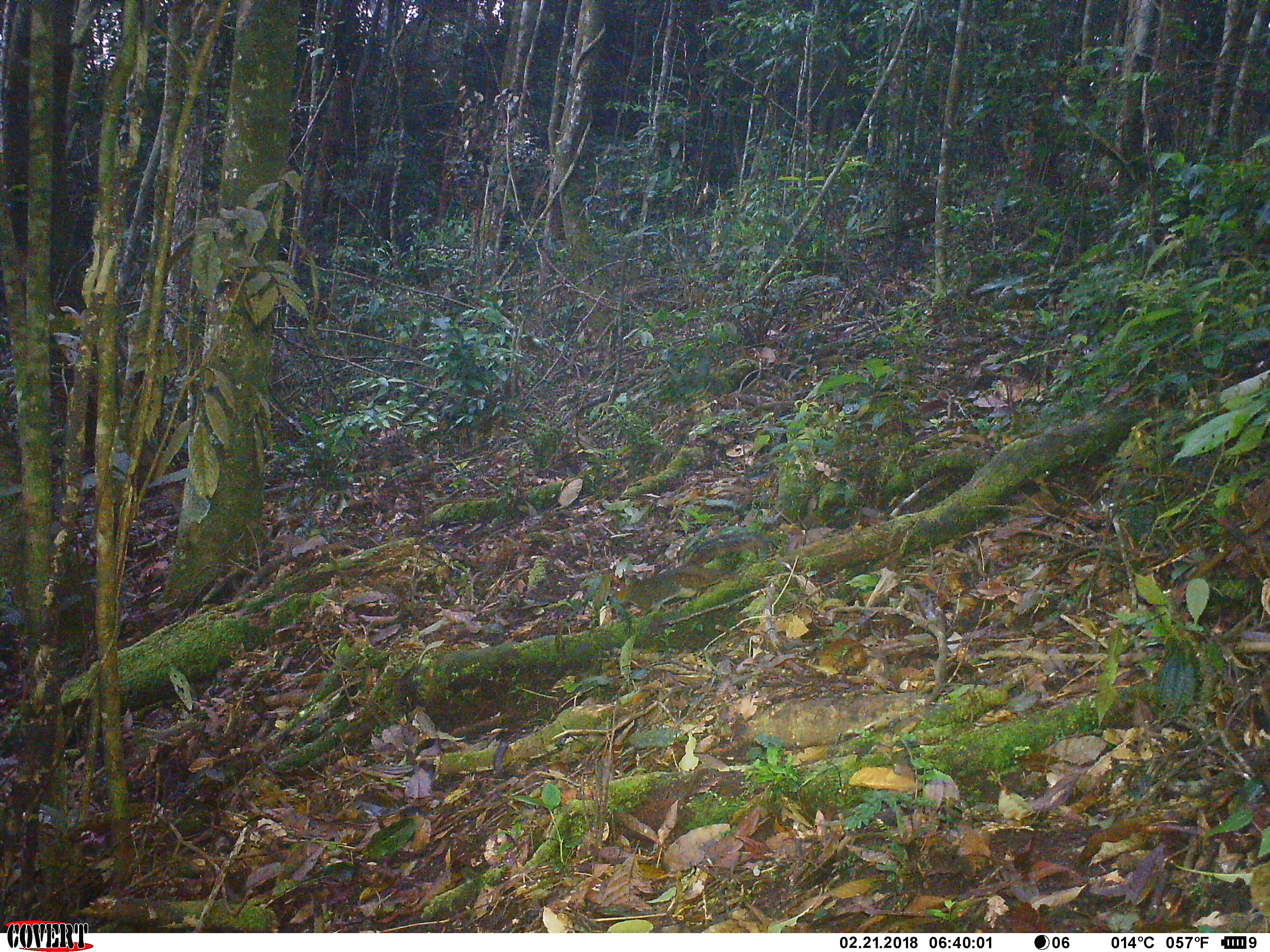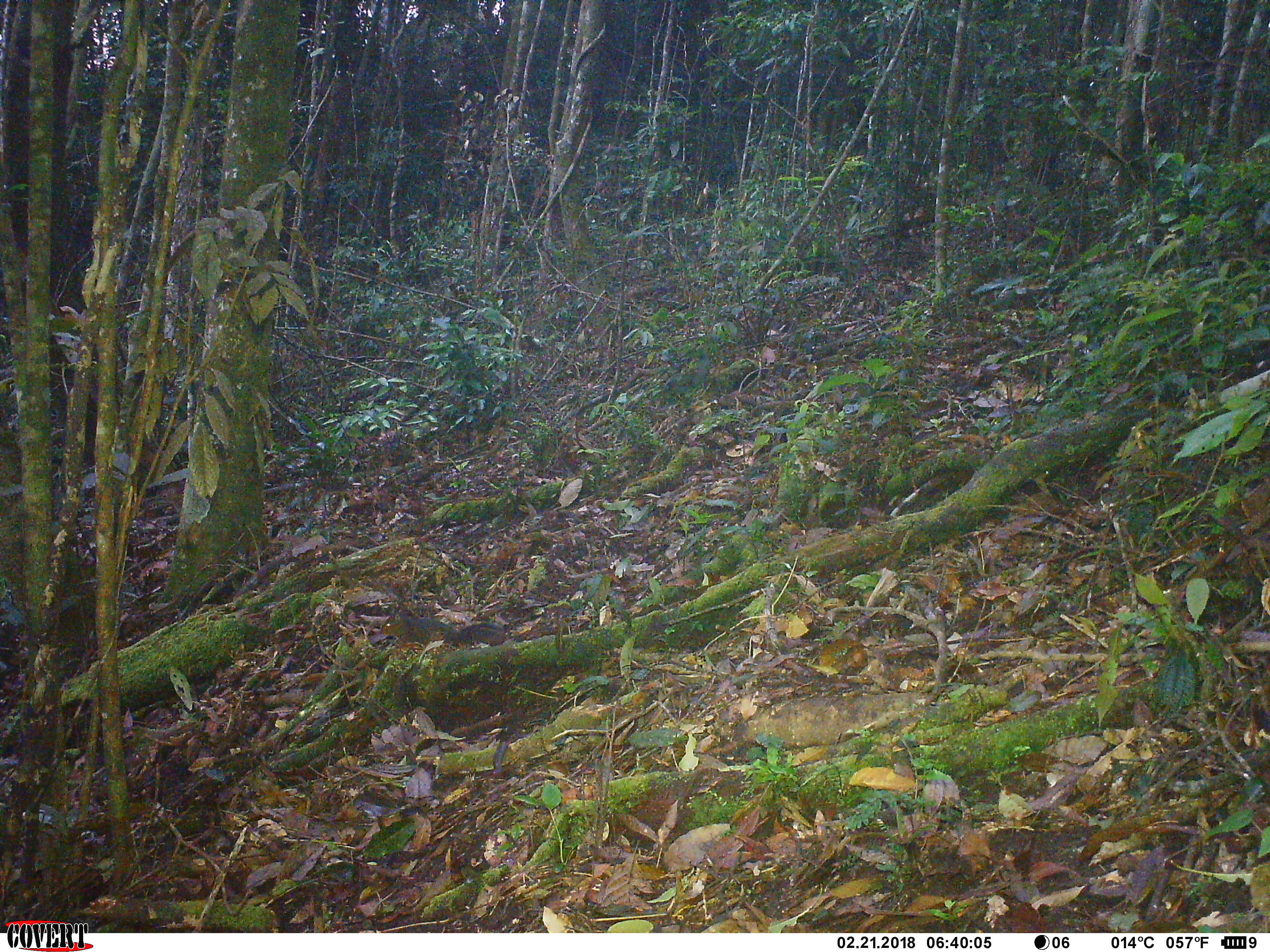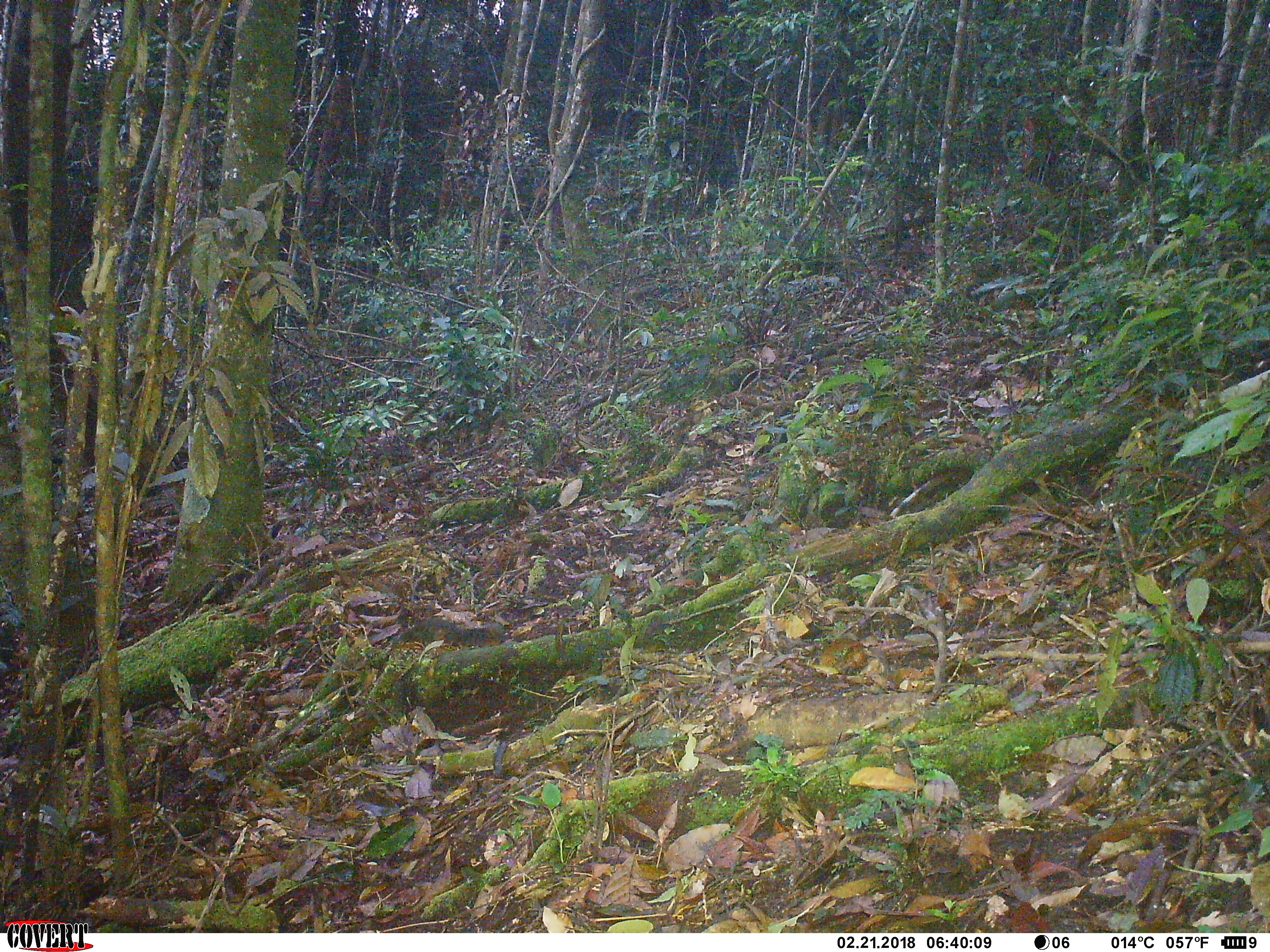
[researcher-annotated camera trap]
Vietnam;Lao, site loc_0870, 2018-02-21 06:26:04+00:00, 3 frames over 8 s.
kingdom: Animalia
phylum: Chordata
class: Mammalia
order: Rodentia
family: Sciuridae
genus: Dremomys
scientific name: Dremomys rufigenis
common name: red-cheeked squirrel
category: red cheeked squirrel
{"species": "red cheeked squirrel (red-cheeked squirrel) (Dremomys rufigenis)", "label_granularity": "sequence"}